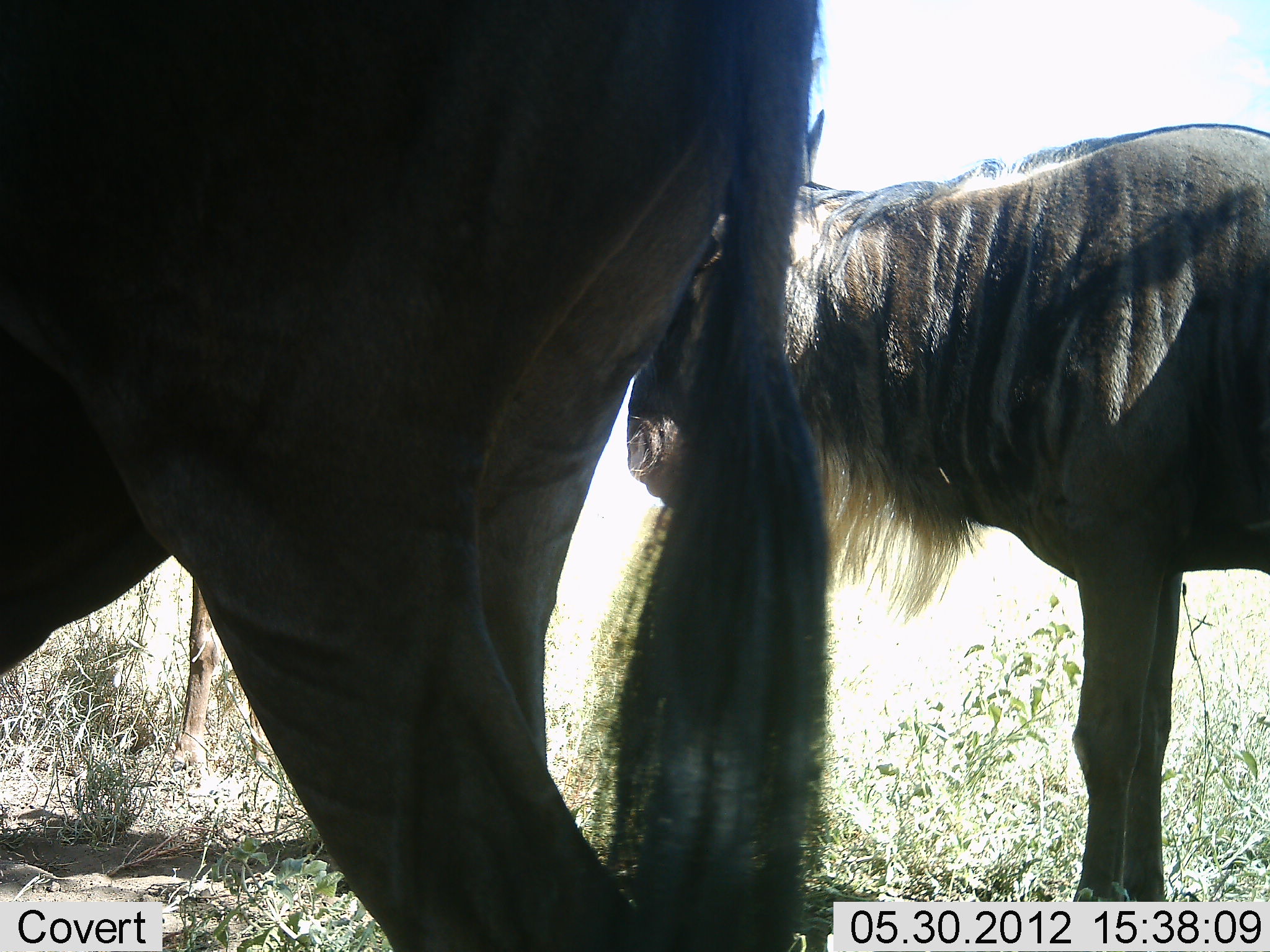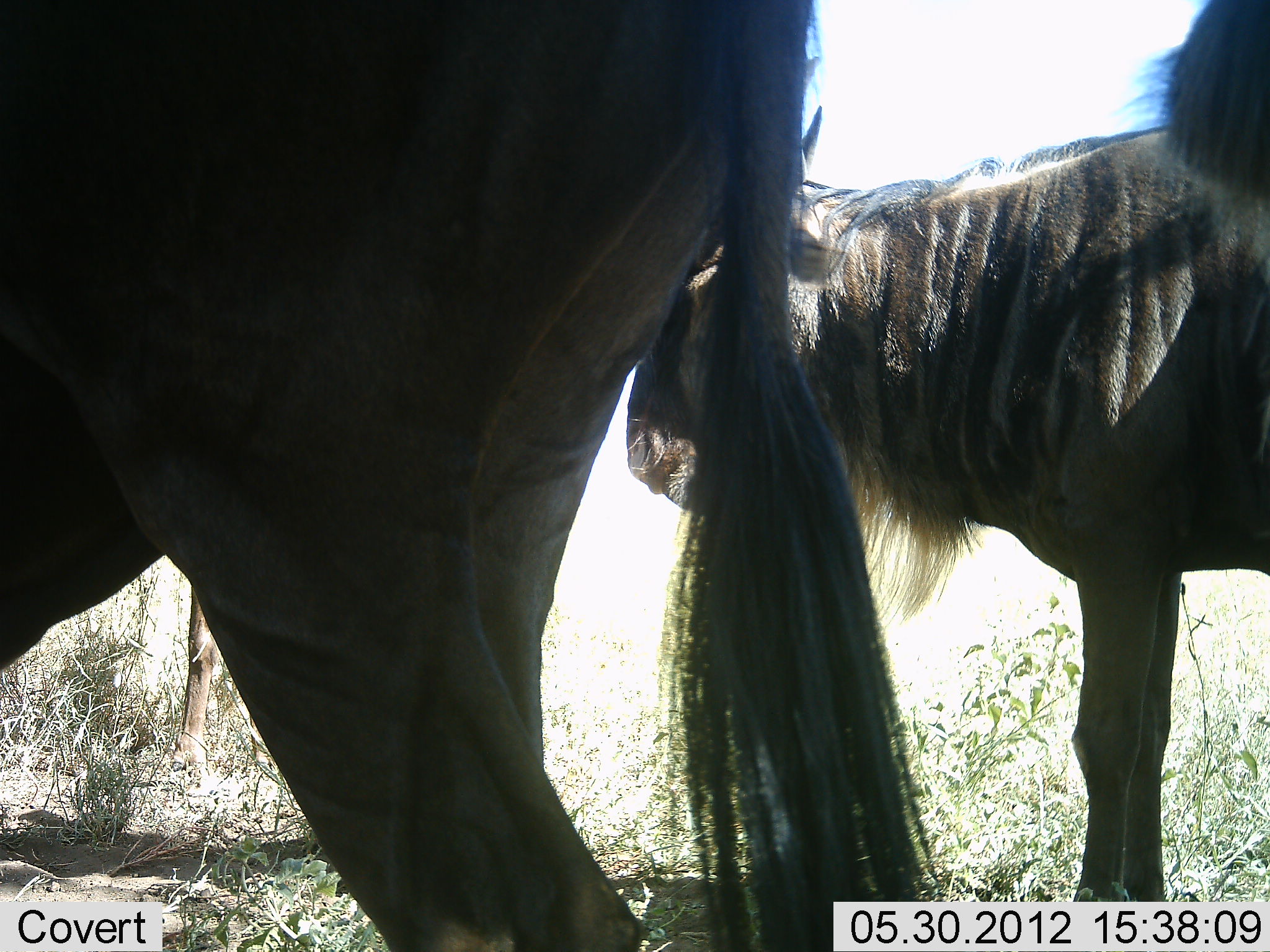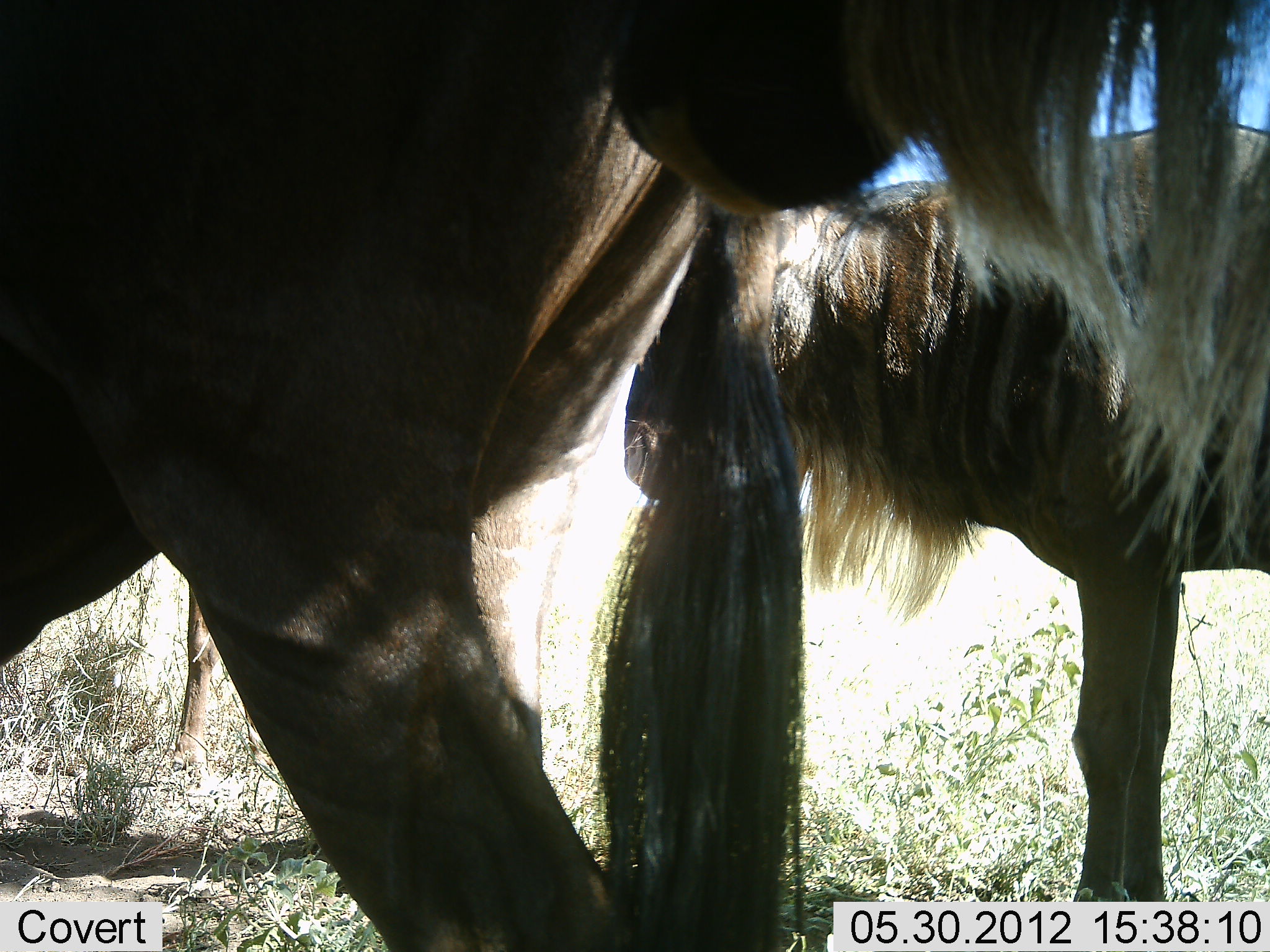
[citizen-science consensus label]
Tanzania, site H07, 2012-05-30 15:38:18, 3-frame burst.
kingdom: Animalia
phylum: Chordata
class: Mammalia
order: Artiodactyla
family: Bovidae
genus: Connochaetes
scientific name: Connochaetes taurinus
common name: blue wildebeest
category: wildebeest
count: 3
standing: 90%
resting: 0%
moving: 20%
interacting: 10%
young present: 0%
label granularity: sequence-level